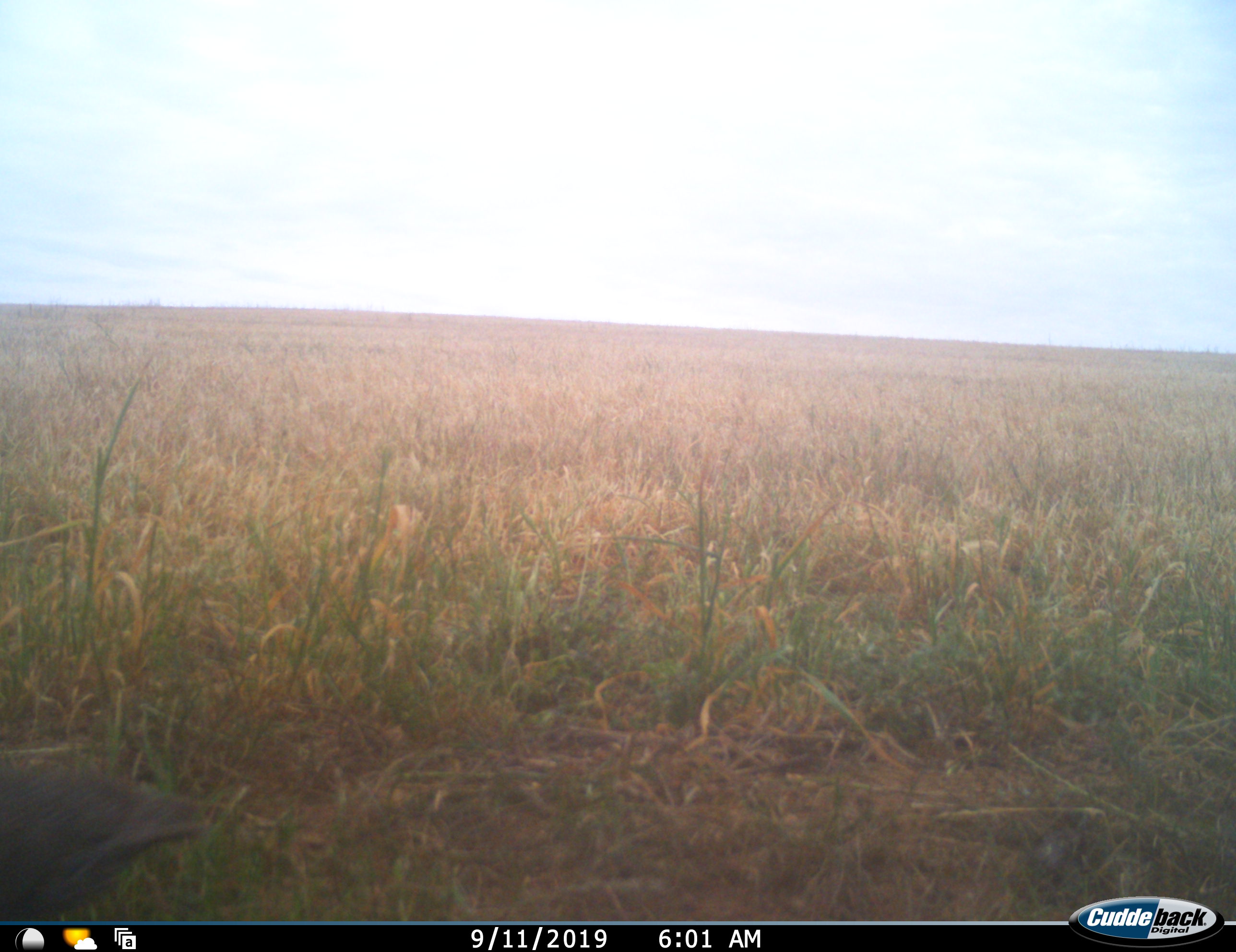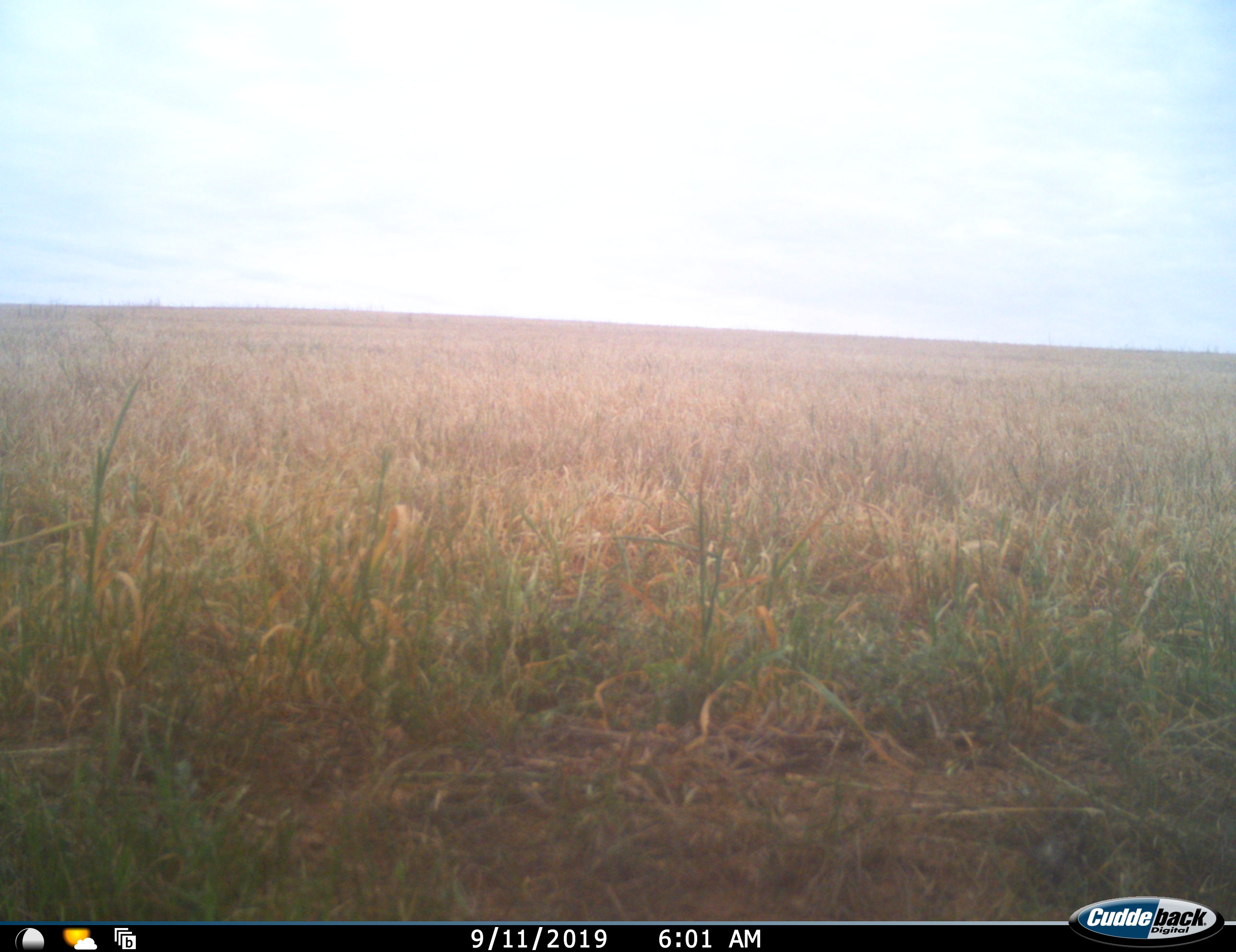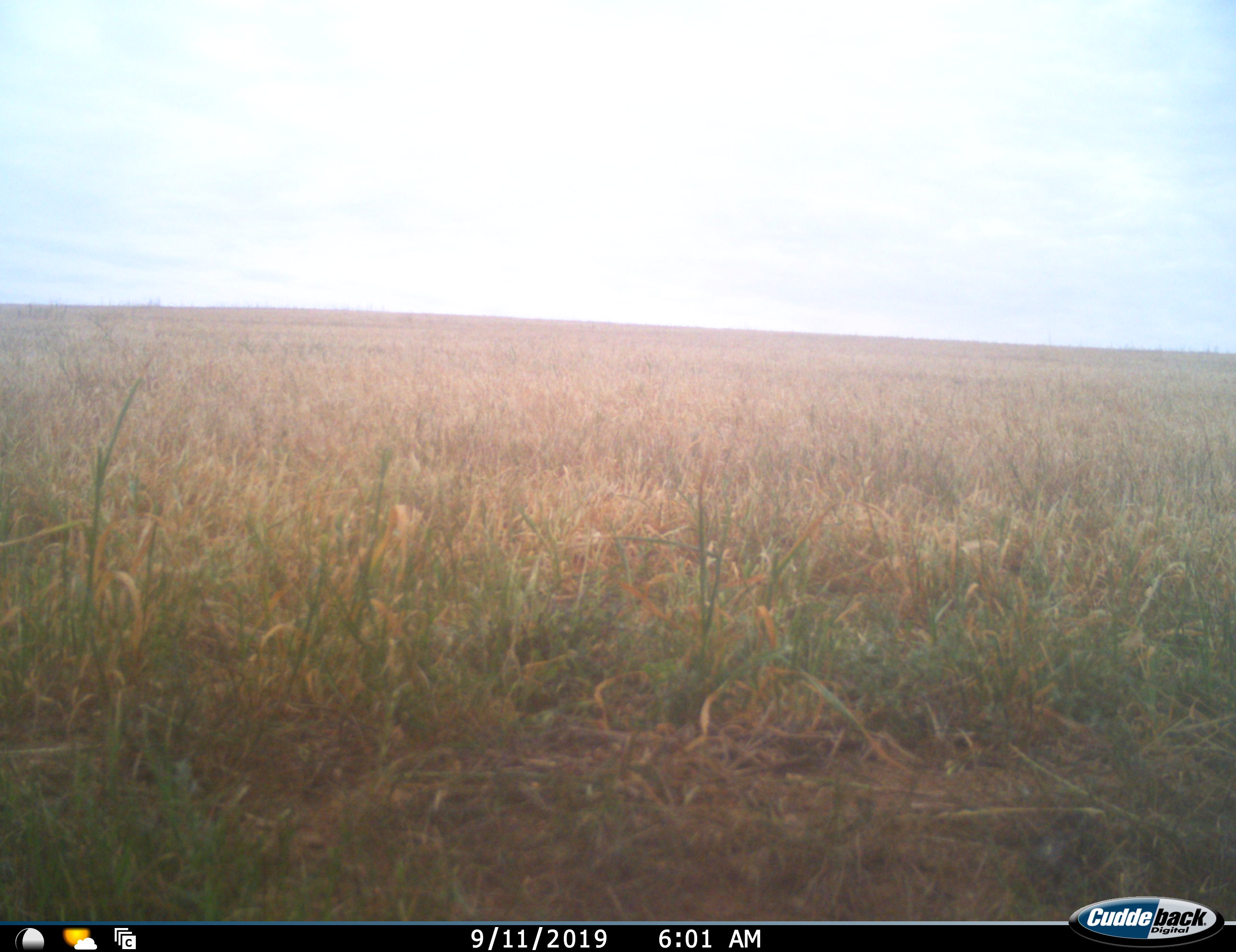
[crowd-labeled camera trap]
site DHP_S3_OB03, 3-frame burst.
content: unidentified animal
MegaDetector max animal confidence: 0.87